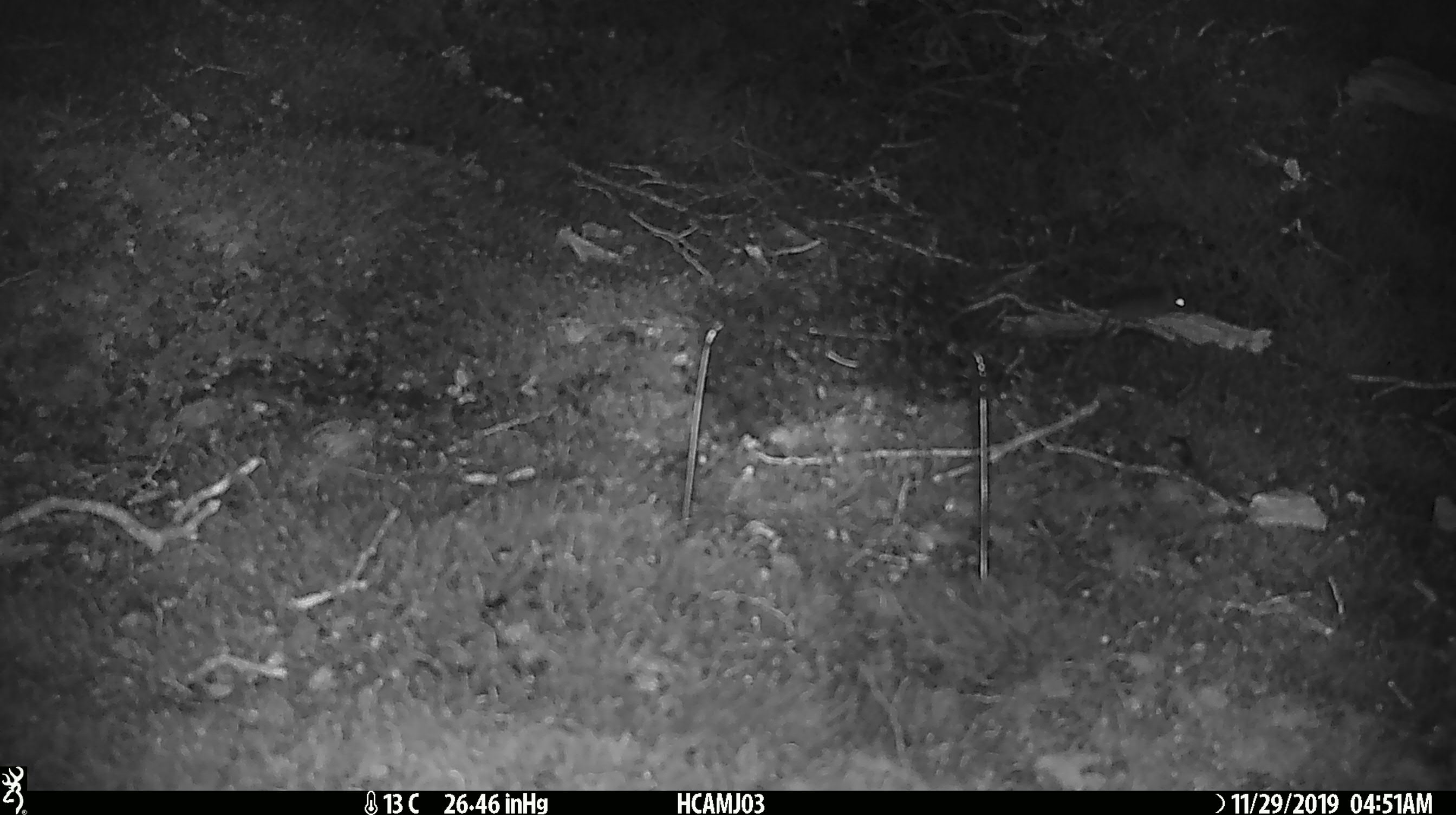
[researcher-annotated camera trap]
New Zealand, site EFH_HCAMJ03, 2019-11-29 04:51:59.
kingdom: Animalia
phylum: Chordata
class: Mammalia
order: Rodentia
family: Muridae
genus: Mus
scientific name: Mus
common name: mouse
Mouse (Mus).